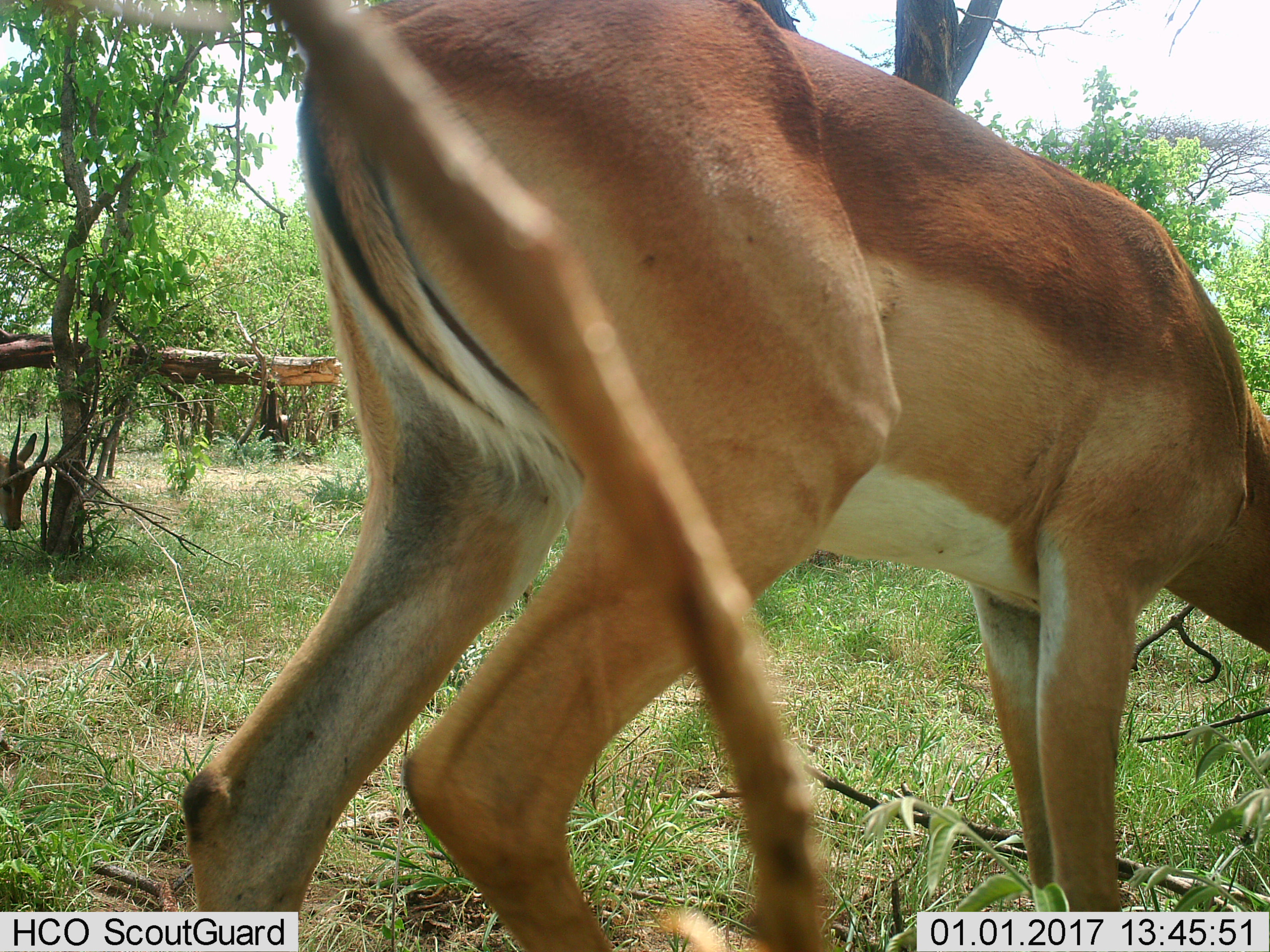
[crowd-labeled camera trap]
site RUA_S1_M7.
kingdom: Animalia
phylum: Chordata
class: Mammalia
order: Artiodactyla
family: Bovidae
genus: Aepyceros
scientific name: Aepyceros melampus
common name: impala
Impala (Aepyceros melampus), count 1. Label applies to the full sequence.